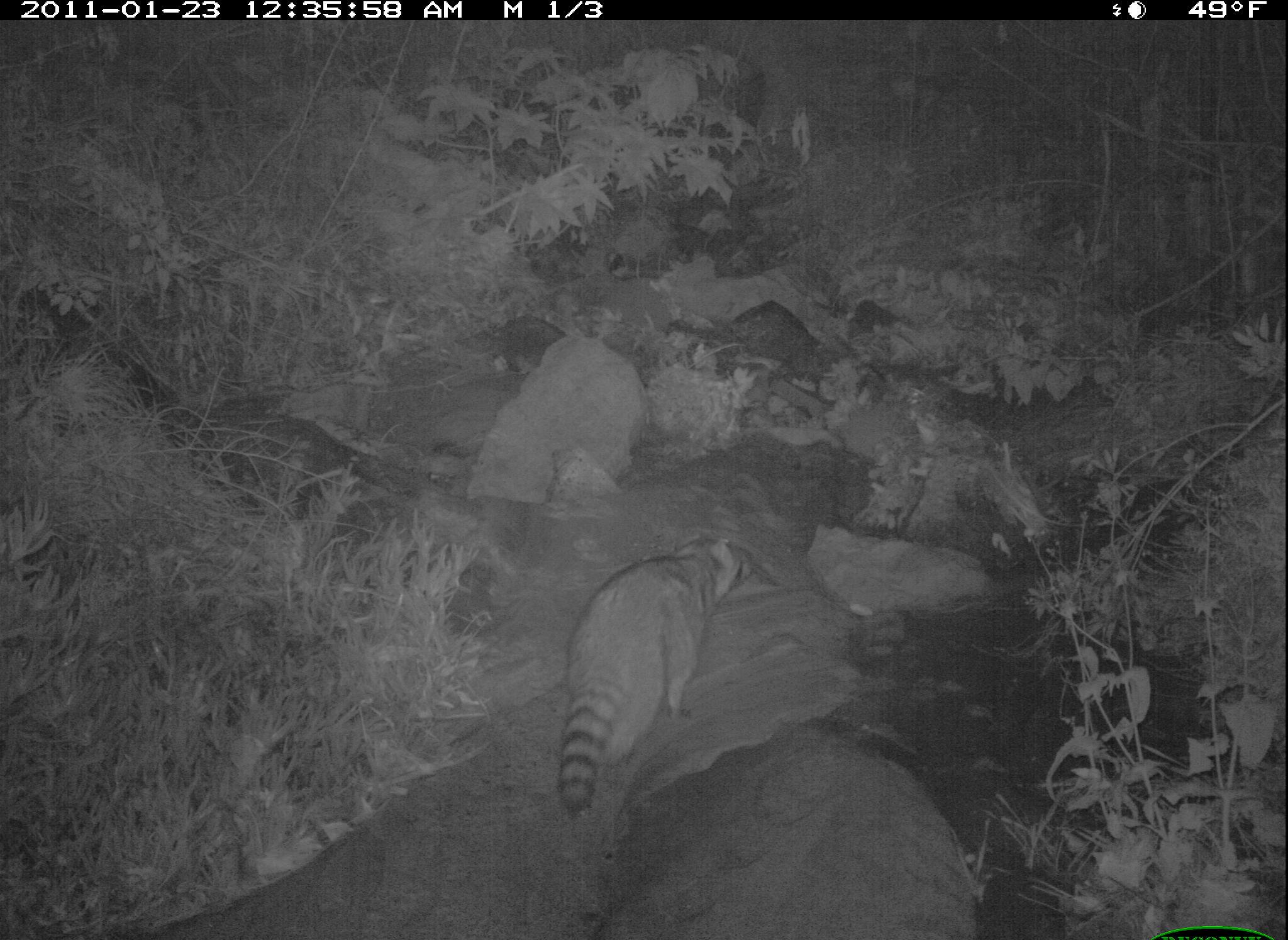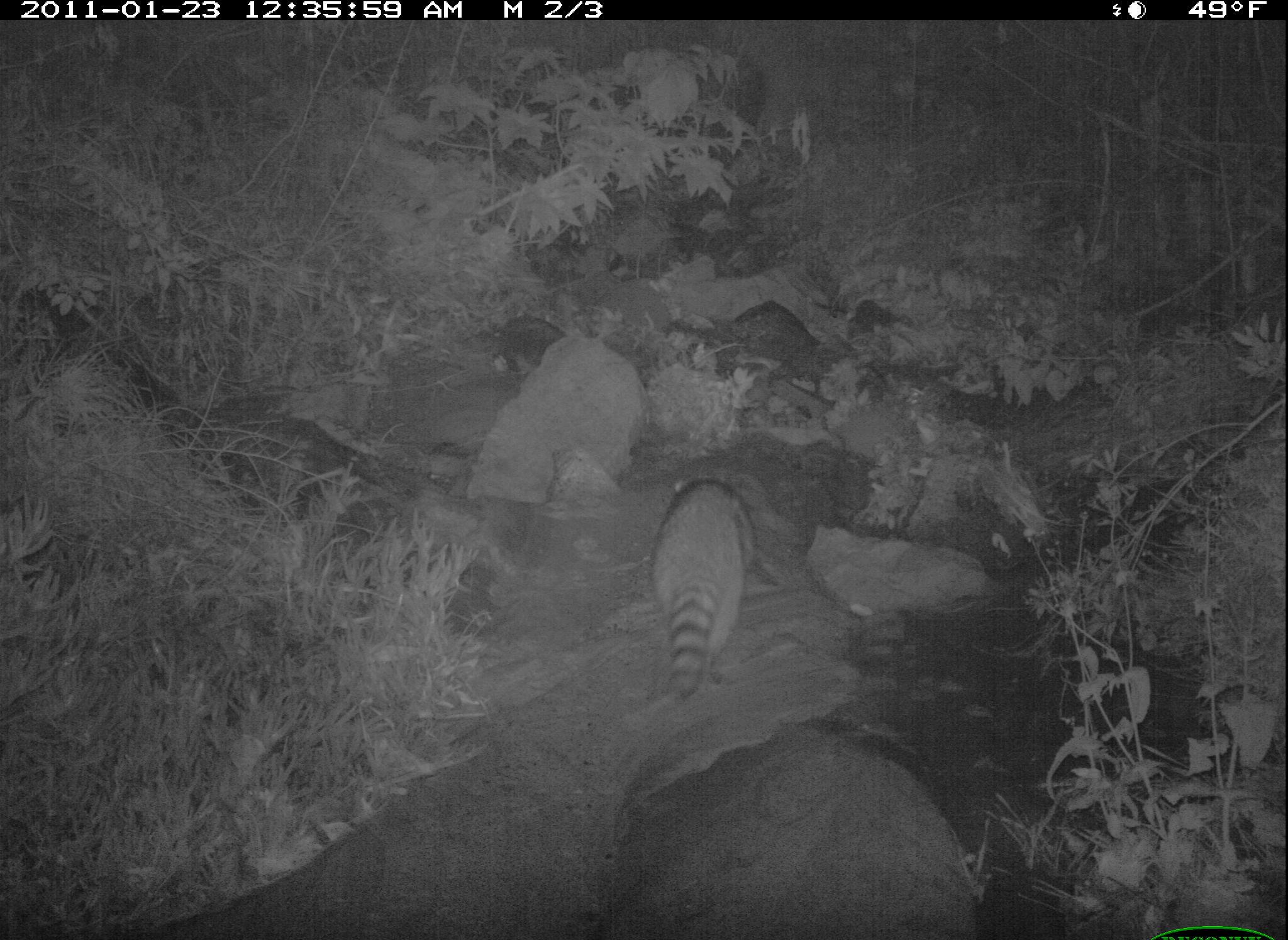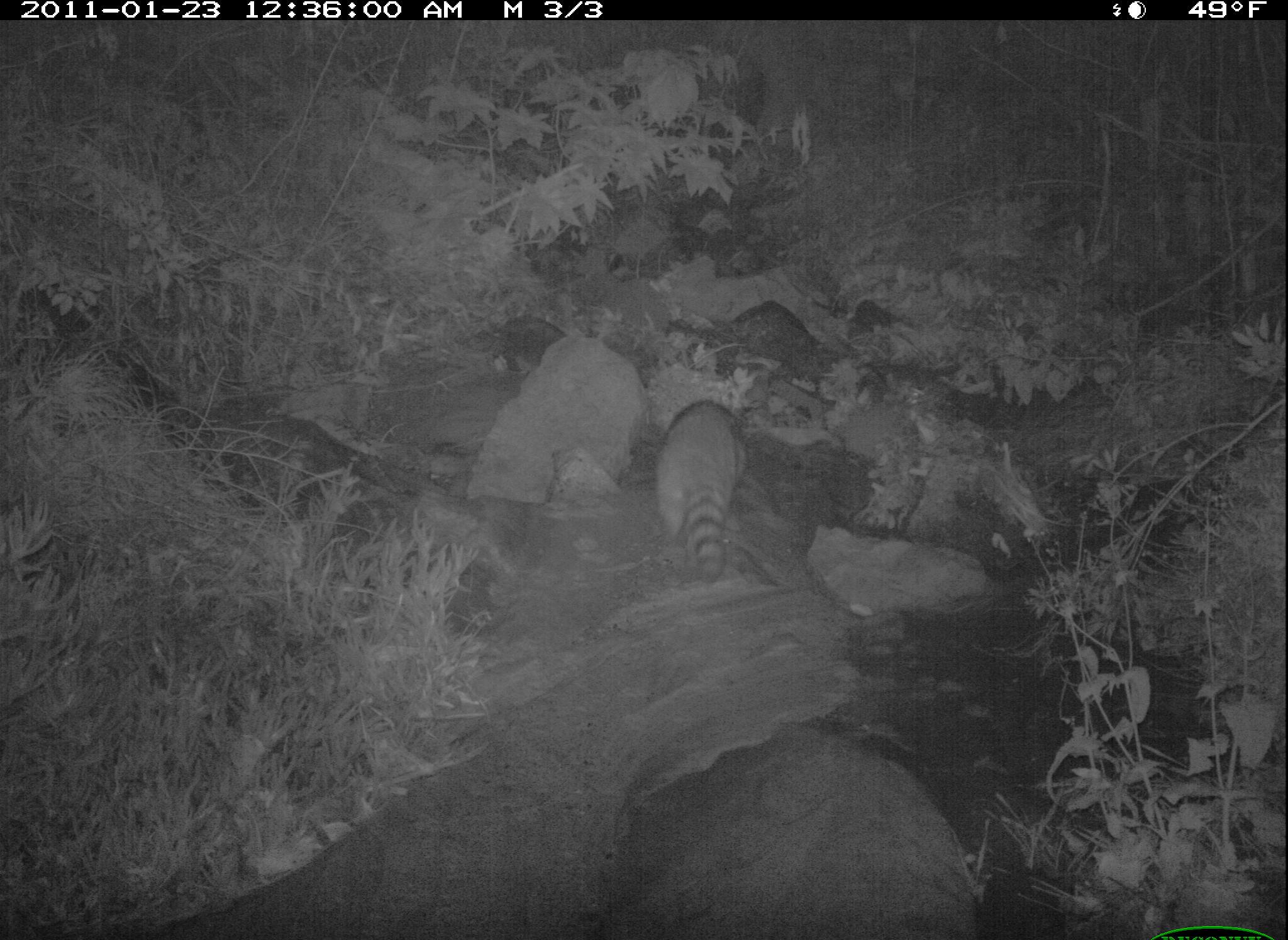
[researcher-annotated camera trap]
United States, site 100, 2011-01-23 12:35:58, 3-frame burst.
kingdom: Animalia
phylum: Chordata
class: Mammalia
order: Carnivora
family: Procyonidae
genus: Procyon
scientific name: Procyon lotor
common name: raccoon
Raccoon (Procyon lotor).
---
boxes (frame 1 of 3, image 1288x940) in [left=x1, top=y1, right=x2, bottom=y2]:
raccoon: [left=547, top=513, right=757, bottom=835]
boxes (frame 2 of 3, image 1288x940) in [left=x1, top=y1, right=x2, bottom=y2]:
raccoon: [left=583, top=464, right=783, bottom=726]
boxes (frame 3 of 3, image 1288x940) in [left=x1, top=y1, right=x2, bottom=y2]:
raccoon: [left=633, top=382, right=772, bottom=593]